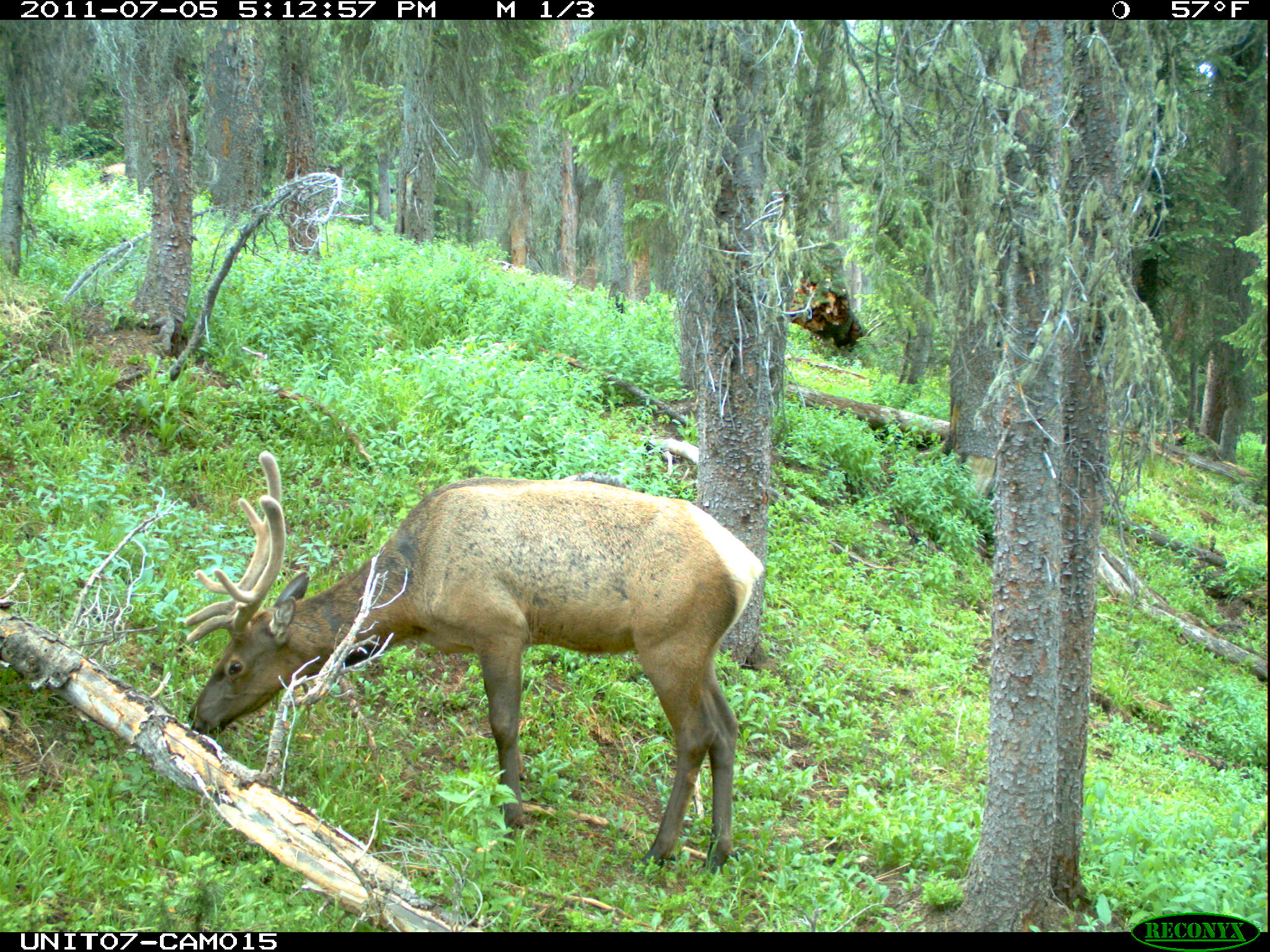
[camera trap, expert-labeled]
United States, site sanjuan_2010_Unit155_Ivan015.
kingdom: Animalia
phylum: Chordata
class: Mammalia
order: Artiodactyla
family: Cervidae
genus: Cervus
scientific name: Cervus elaphus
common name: red deer